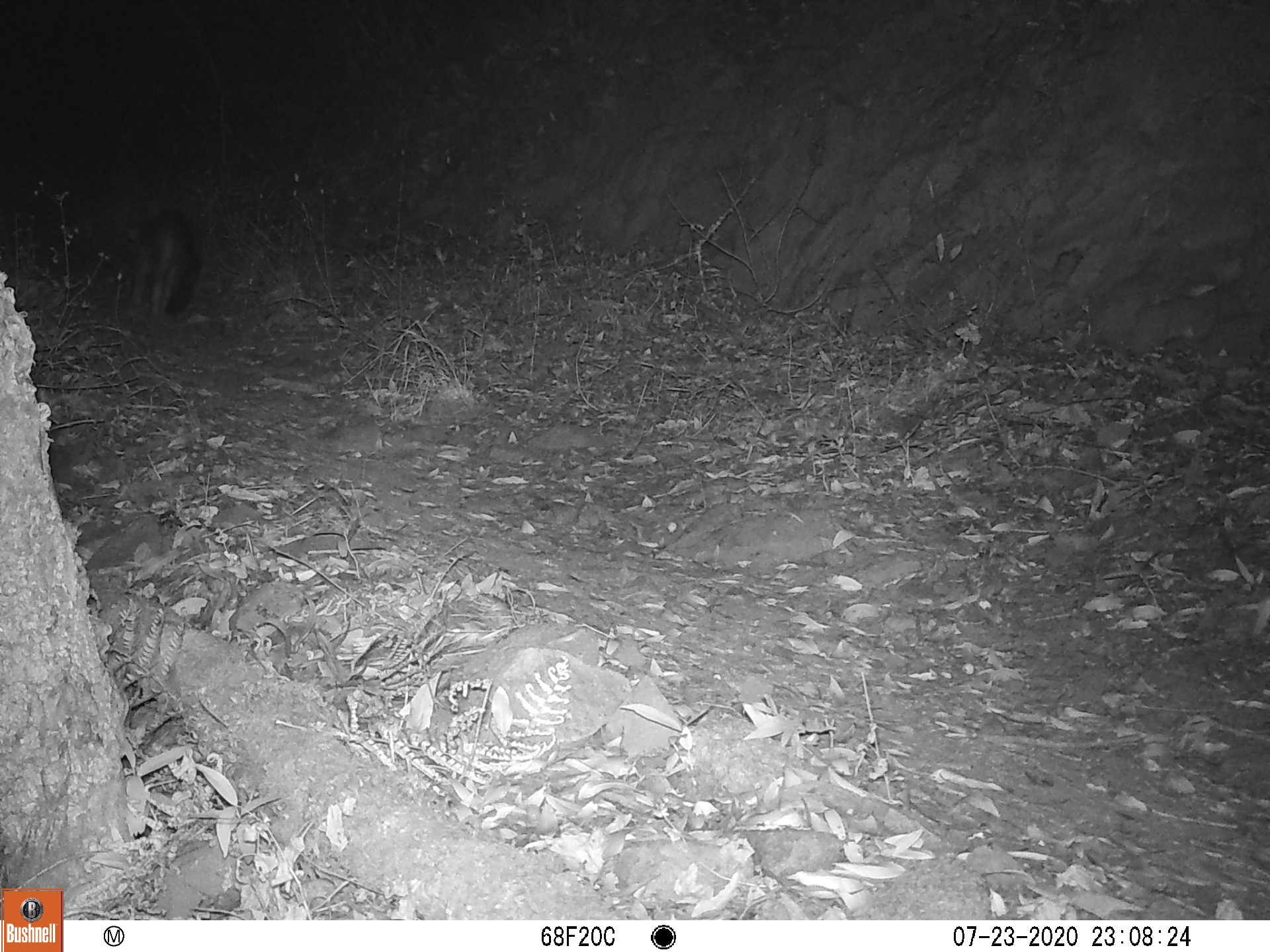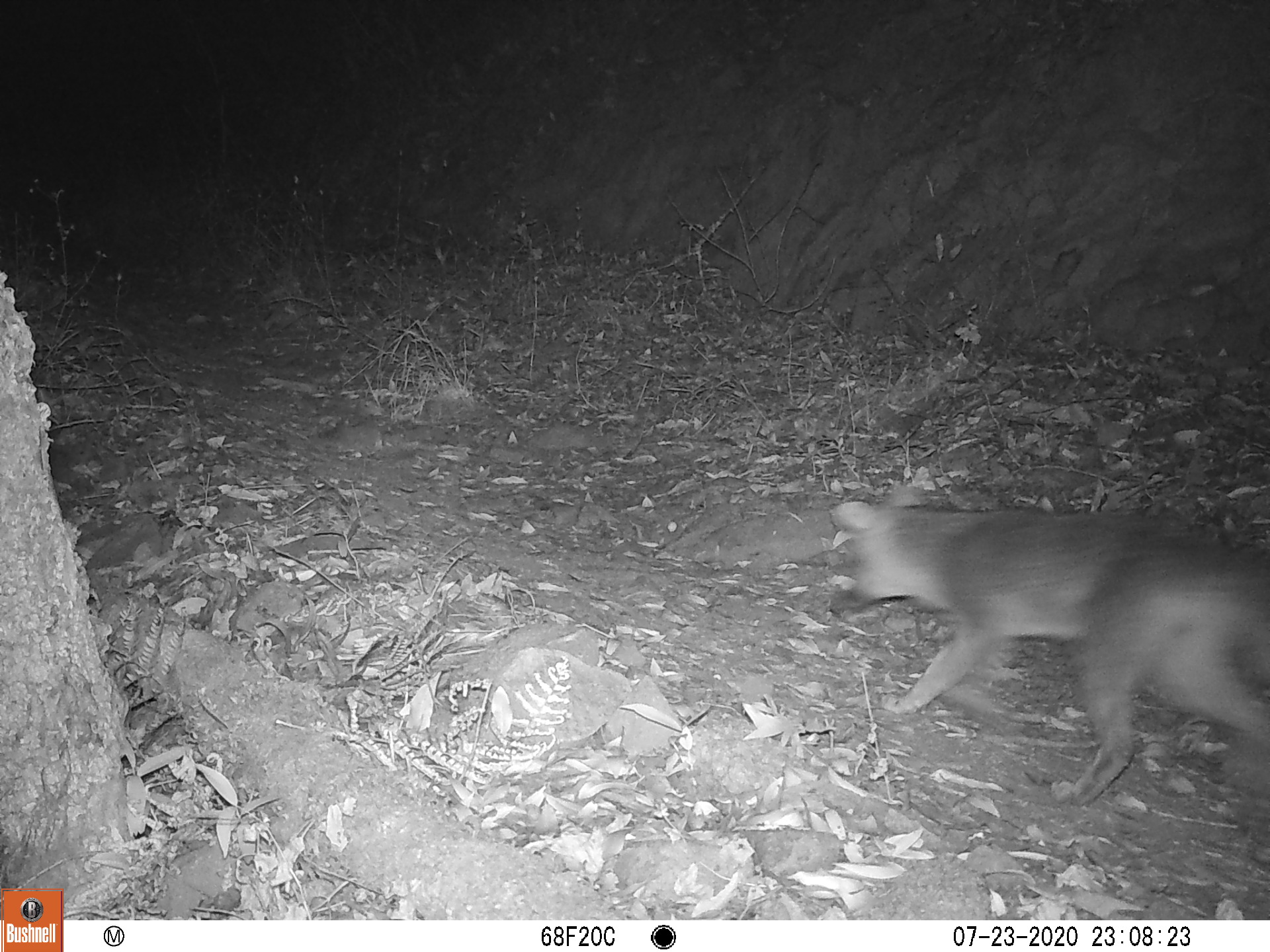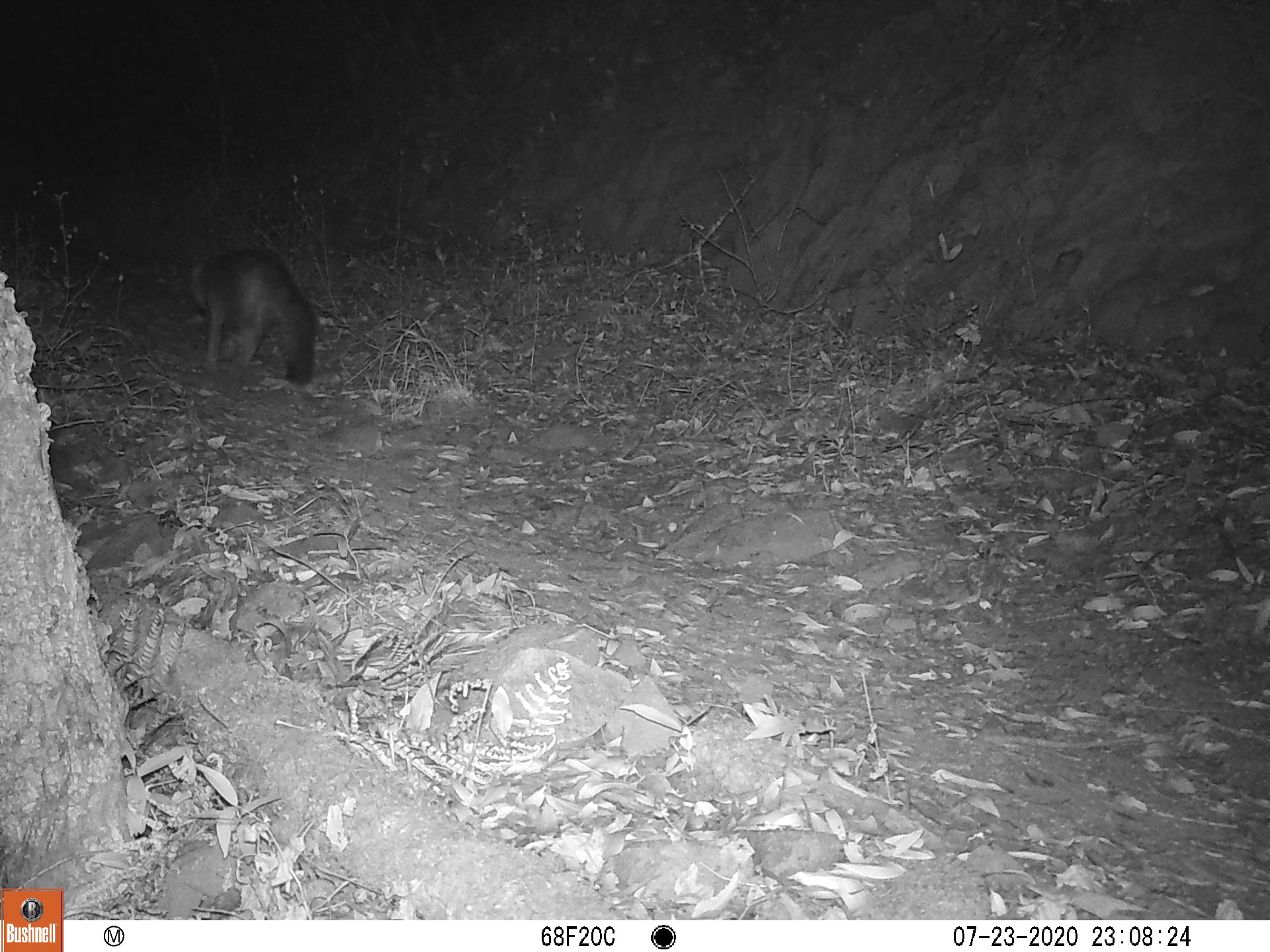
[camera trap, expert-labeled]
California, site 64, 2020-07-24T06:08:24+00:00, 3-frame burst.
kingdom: Animalia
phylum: Chordata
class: Mammalia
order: Carnivora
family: Canidae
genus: Urocyon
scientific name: Urocyon cinereoargenteus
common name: gray fox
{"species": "gray fox (Urocyon cinereoargenteus)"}